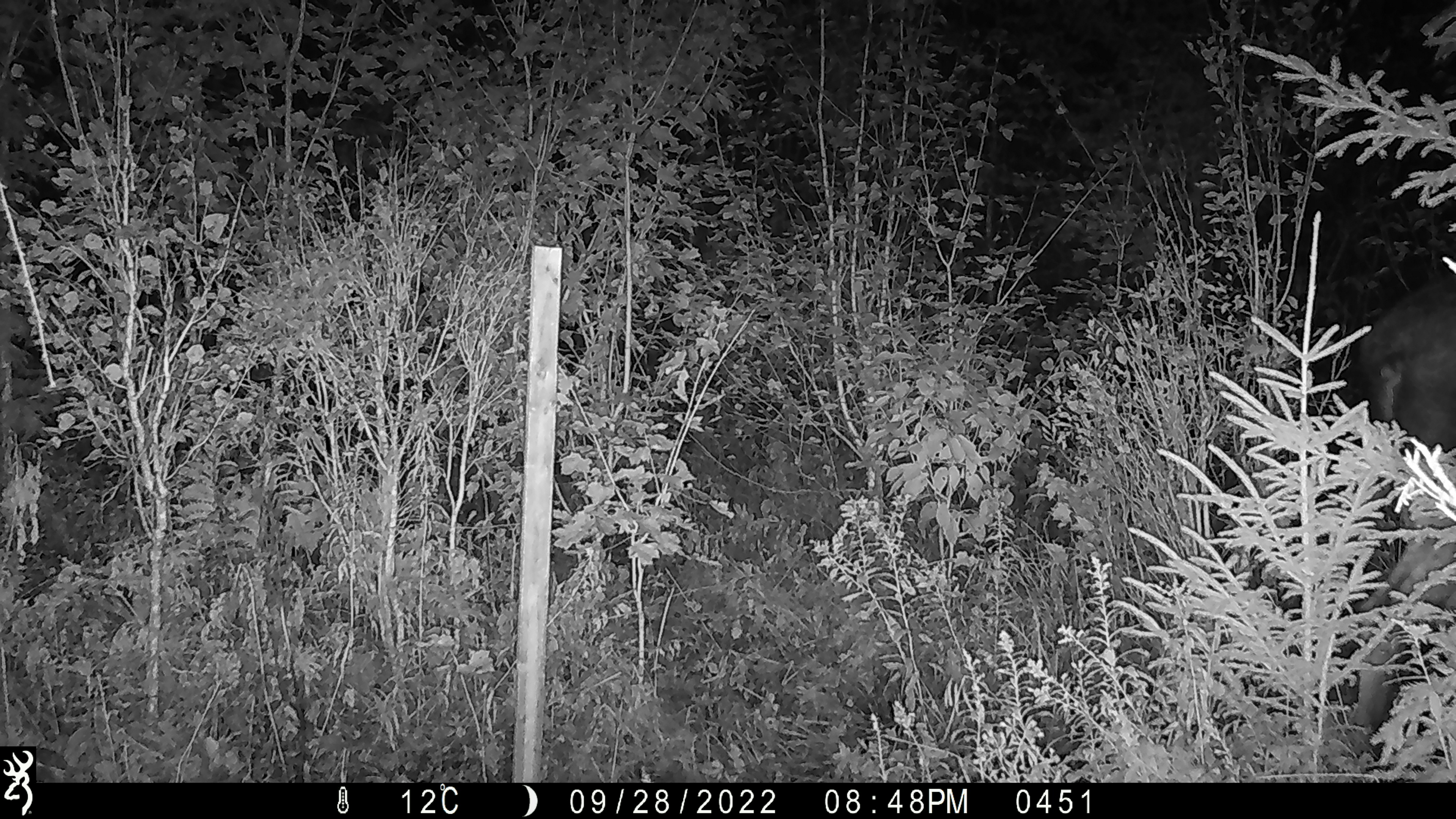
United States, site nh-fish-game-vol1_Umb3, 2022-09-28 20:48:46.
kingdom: Animalia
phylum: Chordata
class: Mammalia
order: Artiodactyla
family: Cervidae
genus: Alces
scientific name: Alces alces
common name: moose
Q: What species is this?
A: Moose (Alces alces).